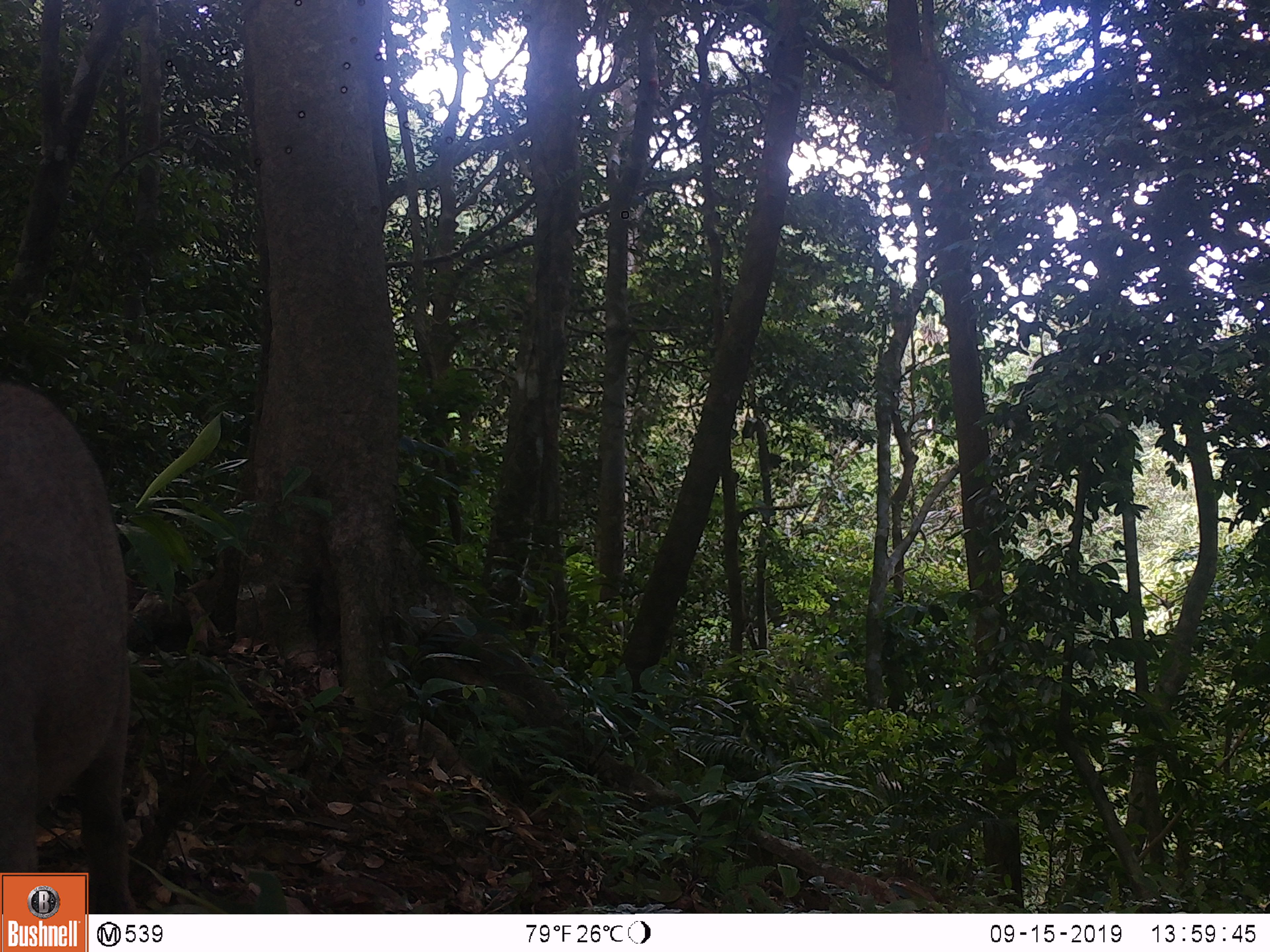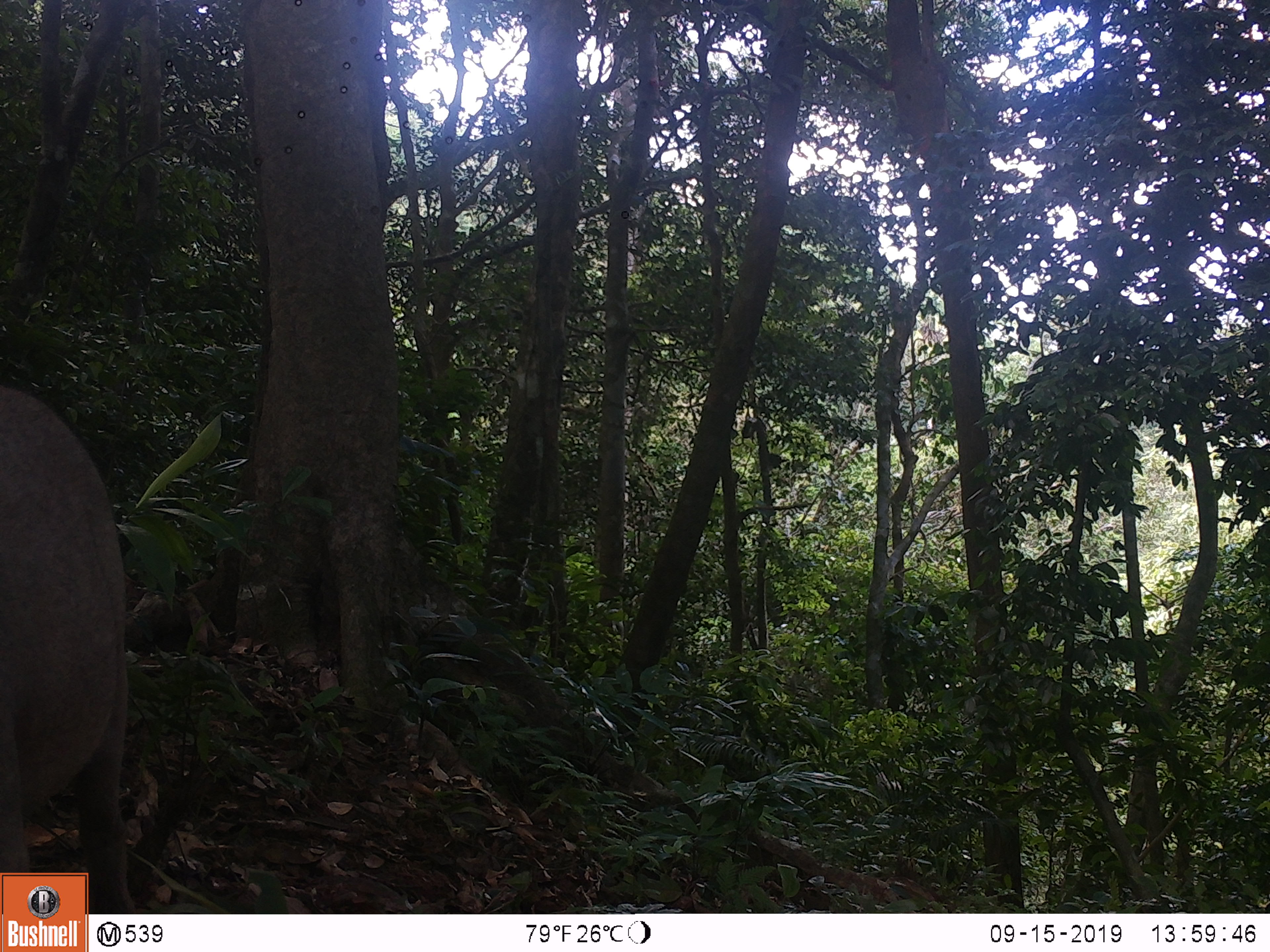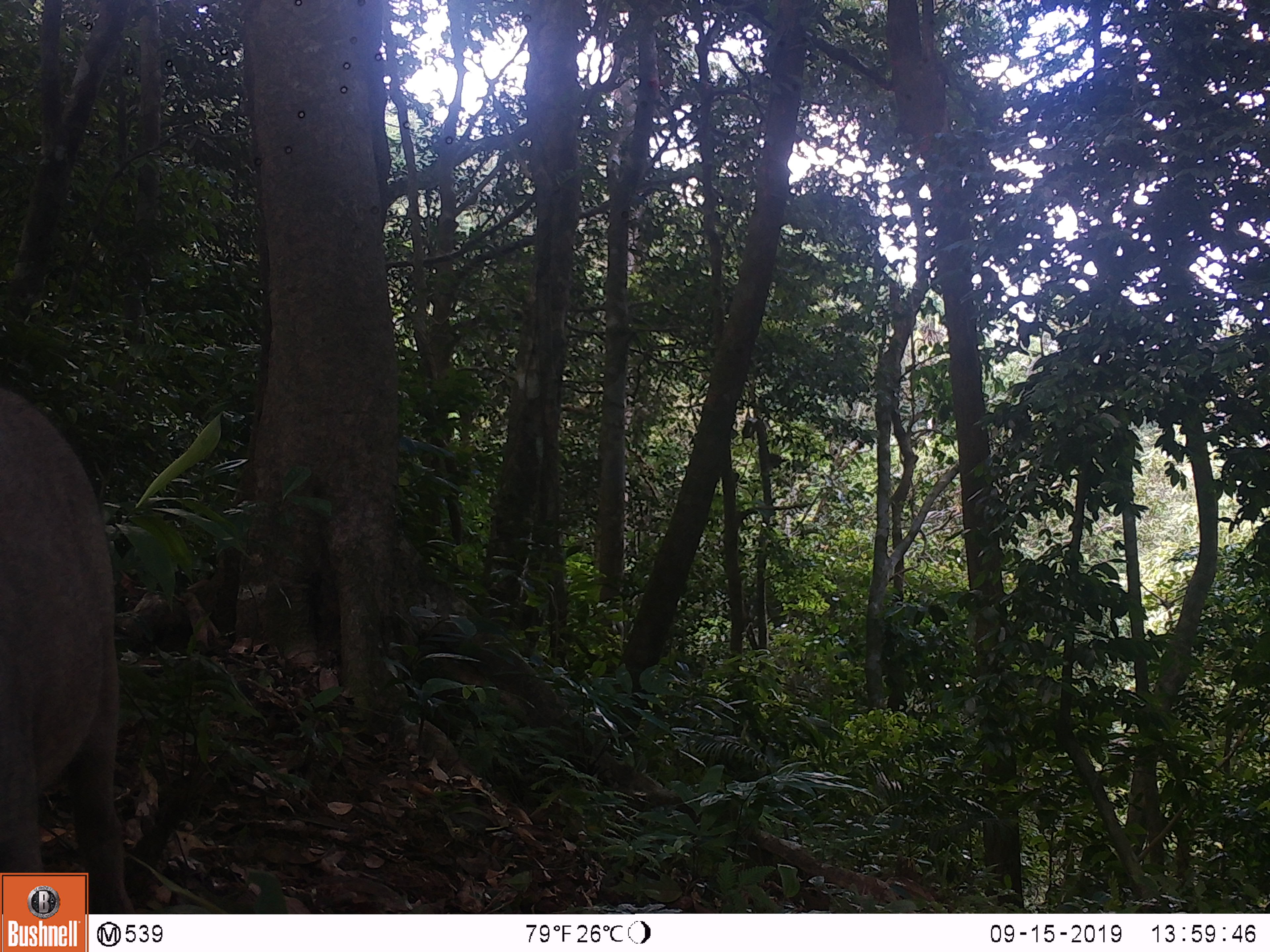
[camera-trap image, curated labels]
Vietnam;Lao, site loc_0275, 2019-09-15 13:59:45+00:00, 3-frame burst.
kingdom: Animalia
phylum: Chordata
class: Mammalia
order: Artiodactyla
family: Suidae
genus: Sus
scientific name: Sus scrofa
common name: eurasian wild pig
Eurasian wild pig (Sus scrofa). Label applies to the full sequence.